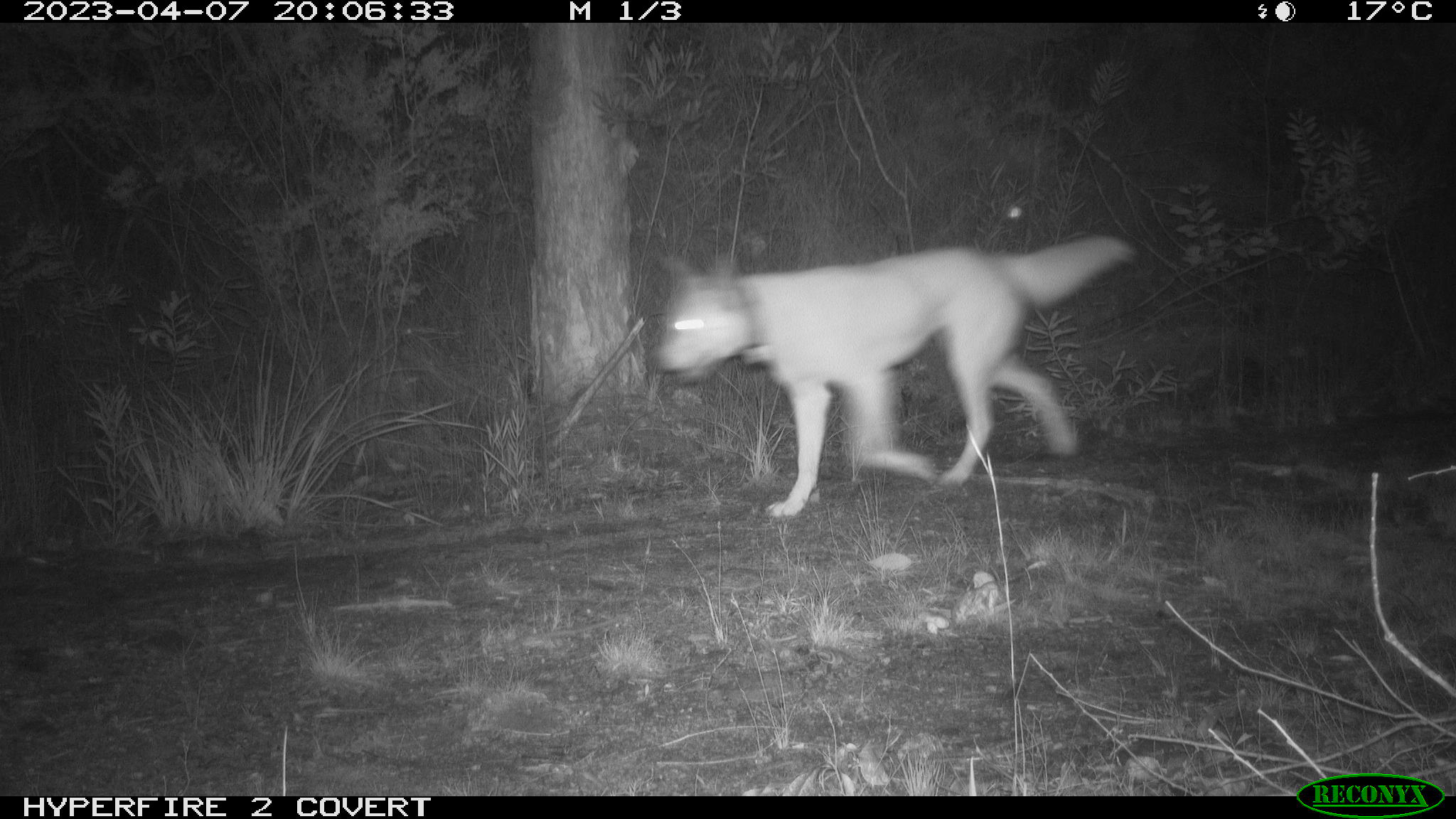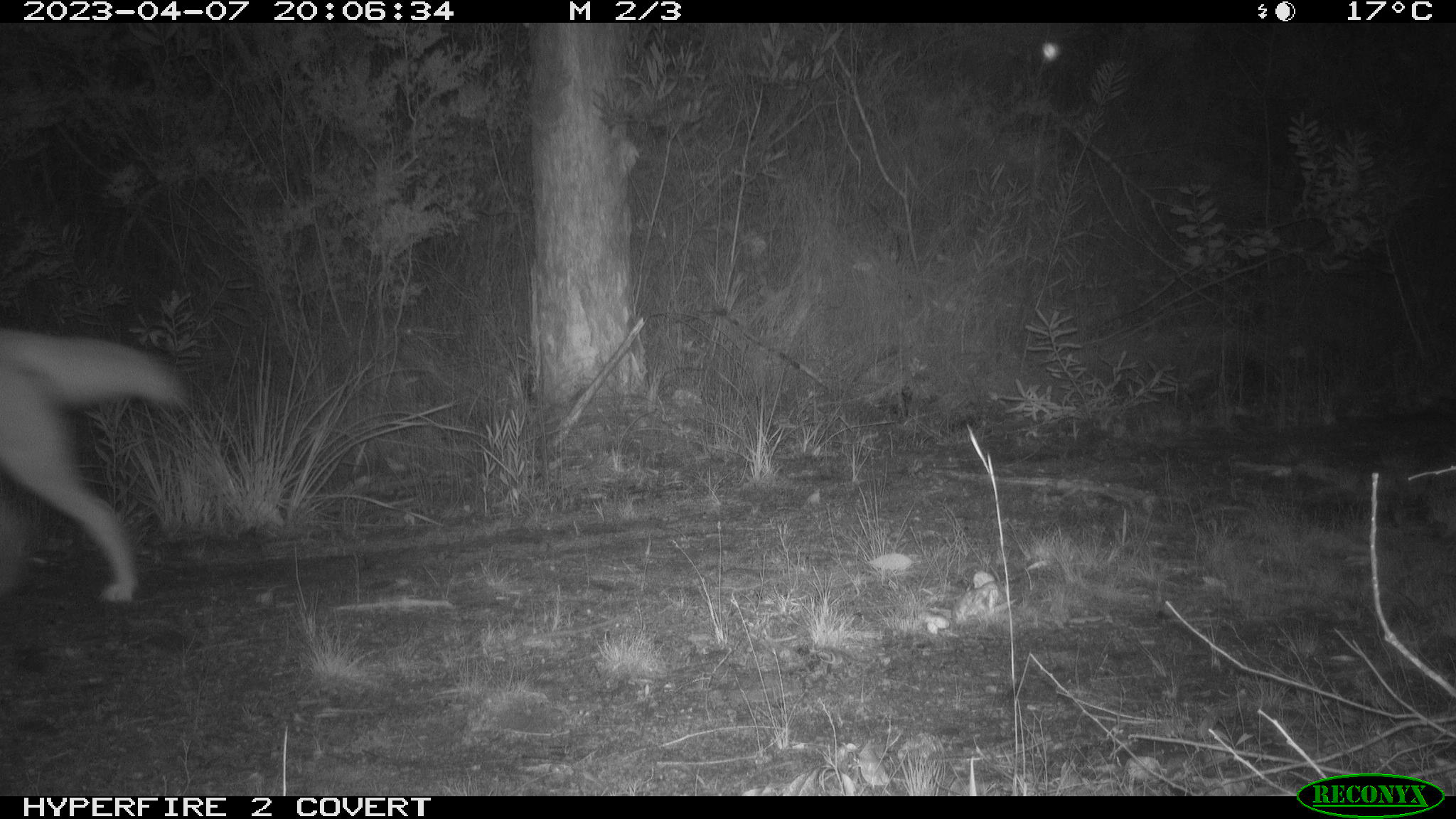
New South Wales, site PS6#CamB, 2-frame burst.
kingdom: Animalia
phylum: Chordata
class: Mammalia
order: Carnivora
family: Canidae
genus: Canis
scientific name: Canis familiaris dingo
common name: dingo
Dingo (Canis familiaris dingo).